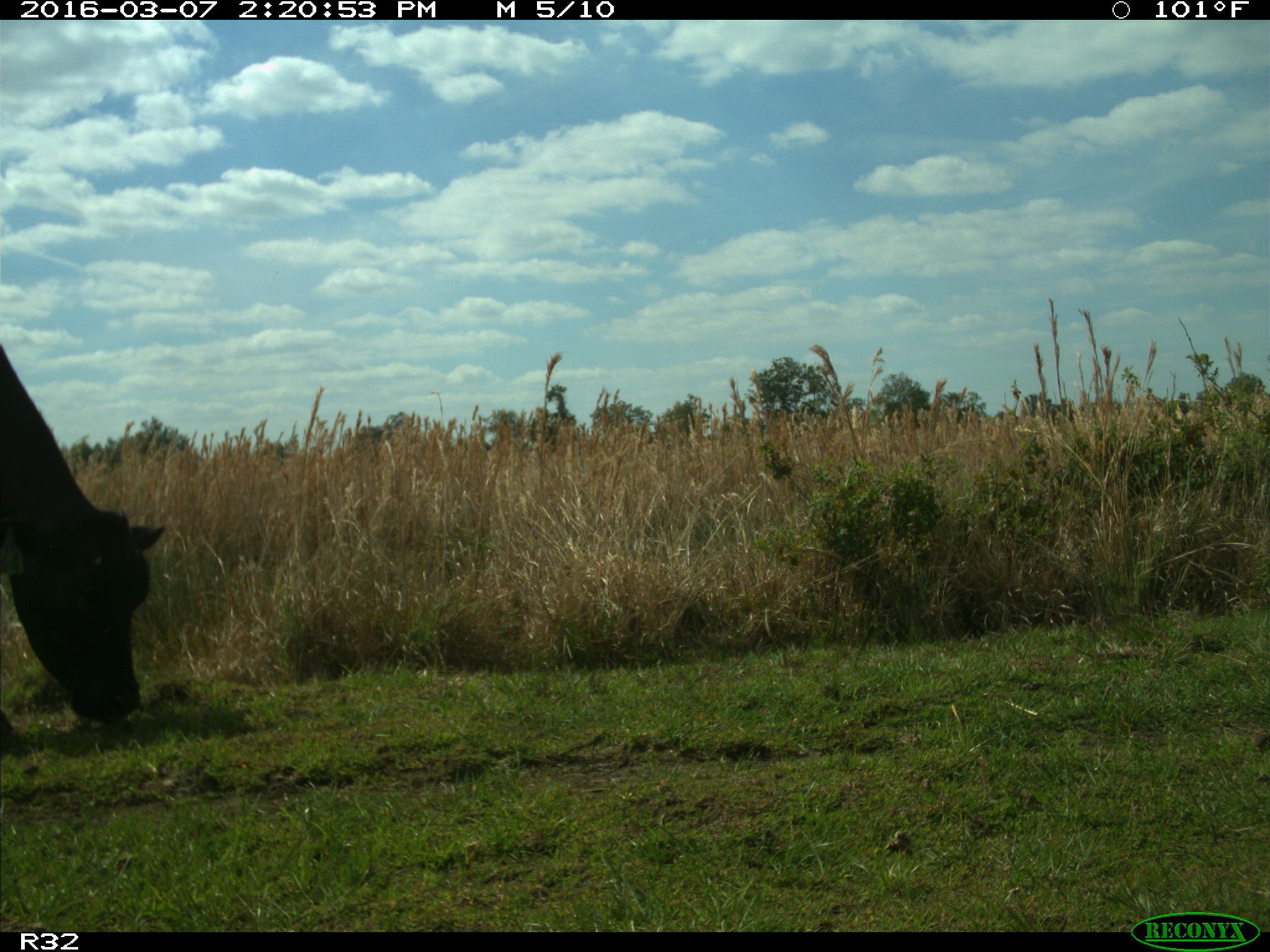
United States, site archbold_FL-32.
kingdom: Animalia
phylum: Chordata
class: Mammalia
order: Artiodactyla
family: Bovidae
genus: Bos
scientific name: Bos taurus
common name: domestic cow